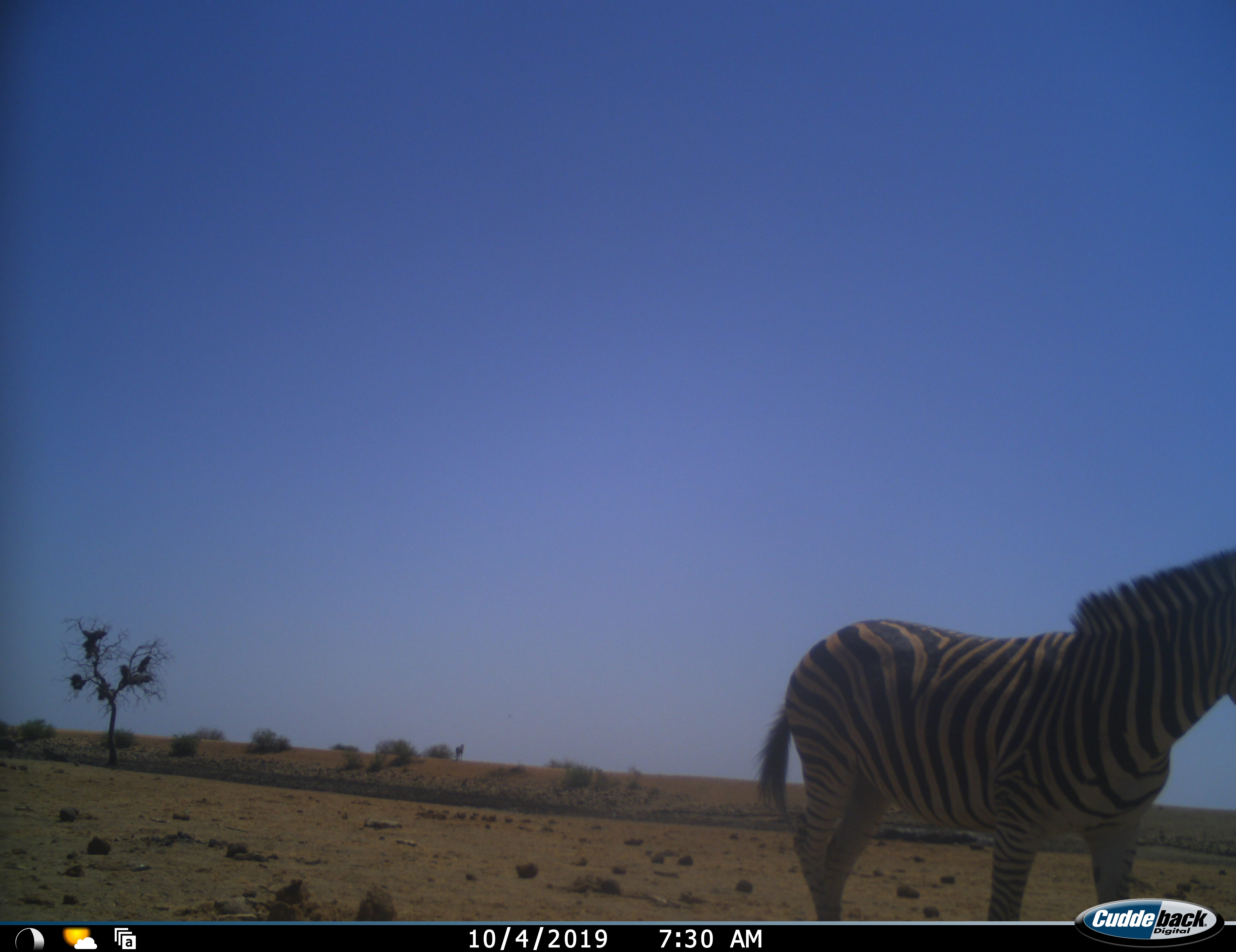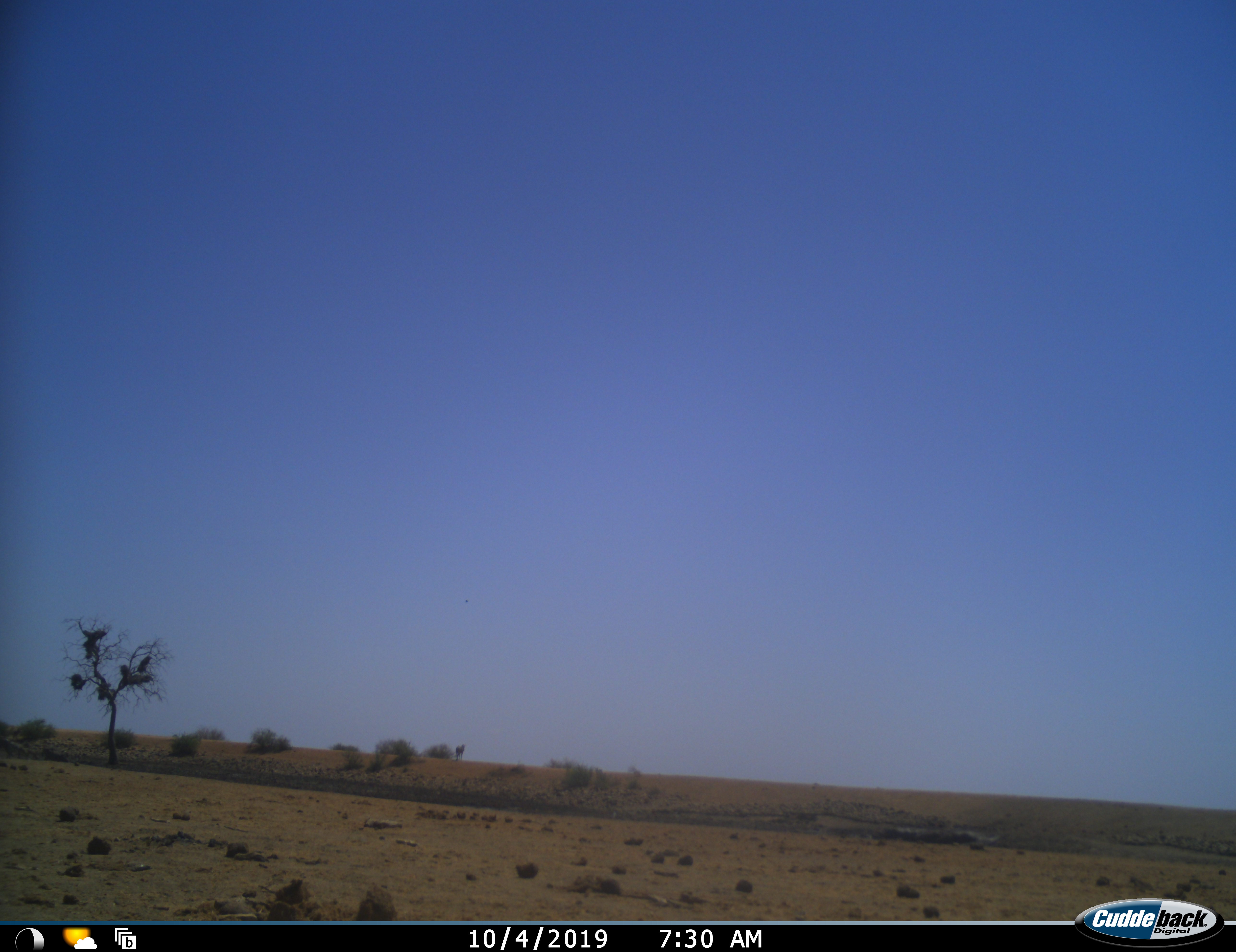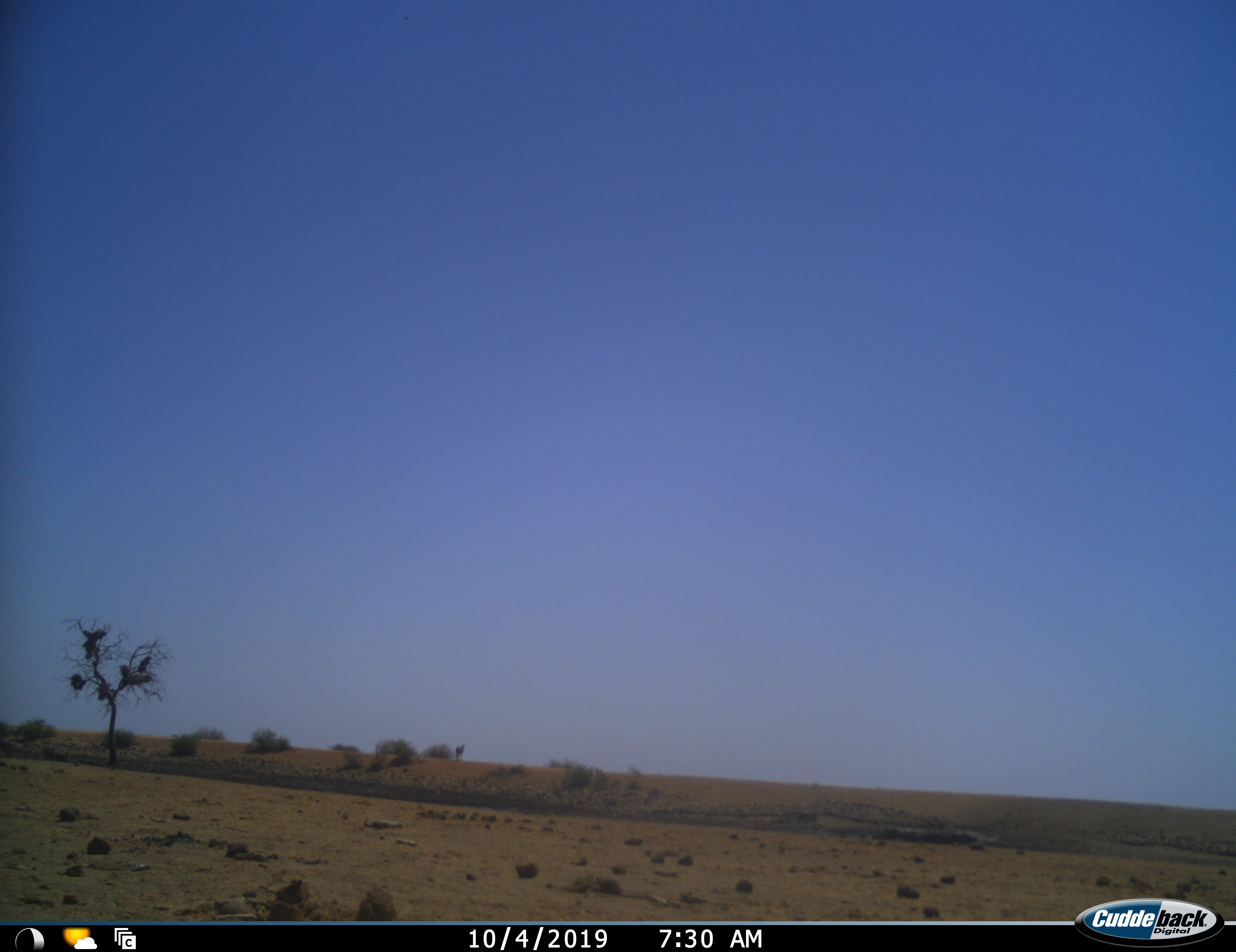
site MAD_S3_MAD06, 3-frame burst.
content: unidentified animal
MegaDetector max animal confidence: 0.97